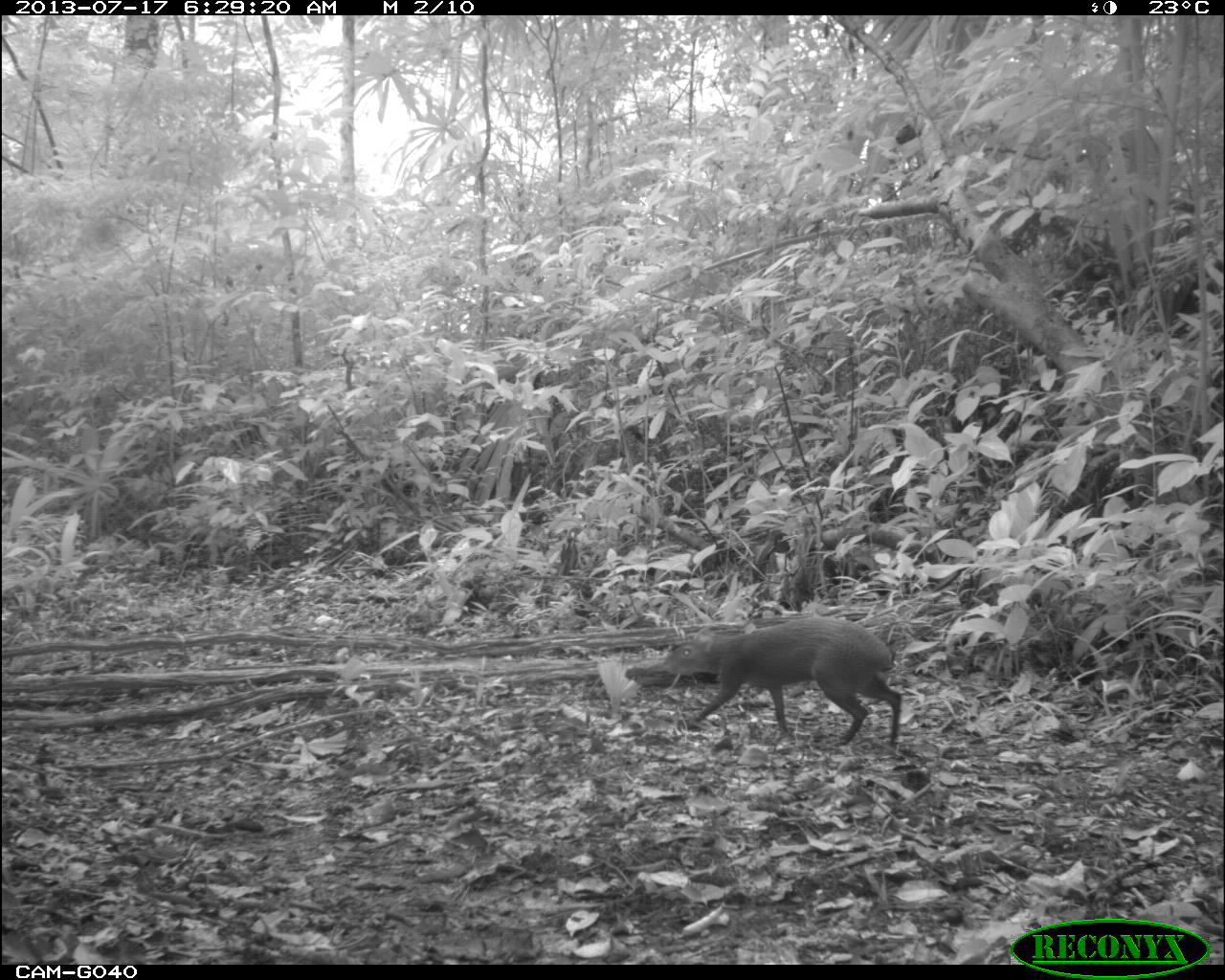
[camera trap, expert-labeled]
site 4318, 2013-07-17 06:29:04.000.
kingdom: Animalia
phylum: Chordata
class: Mammalia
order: Rodentia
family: Dasyproctidae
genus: Dasyprocta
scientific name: Dasyprocta punctata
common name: central american agouti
Dasyprocta punctata (central american agouti), count 1.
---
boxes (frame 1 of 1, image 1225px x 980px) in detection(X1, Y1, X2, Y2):
dasyprocta punctata: detection(659, 617, 903, 745)